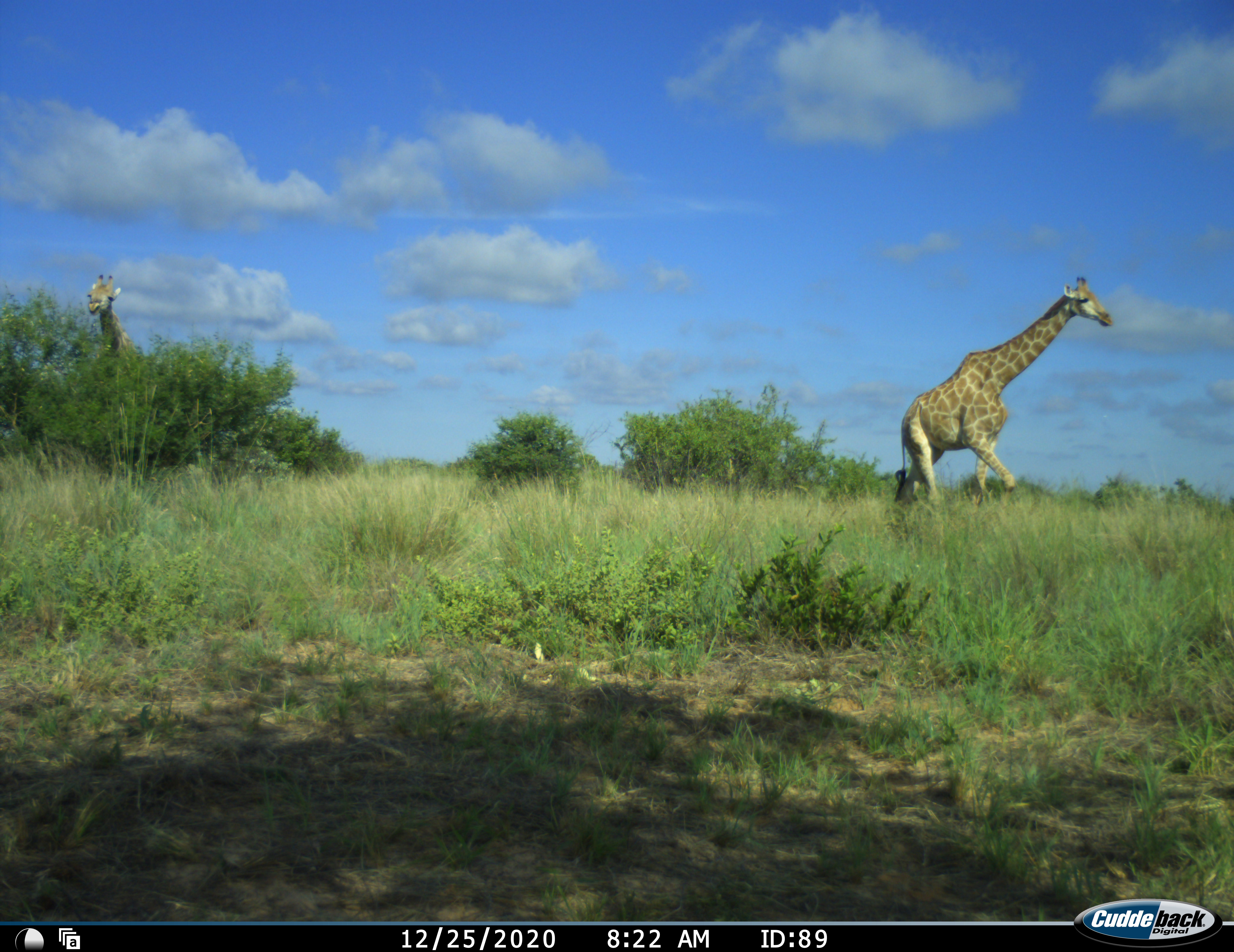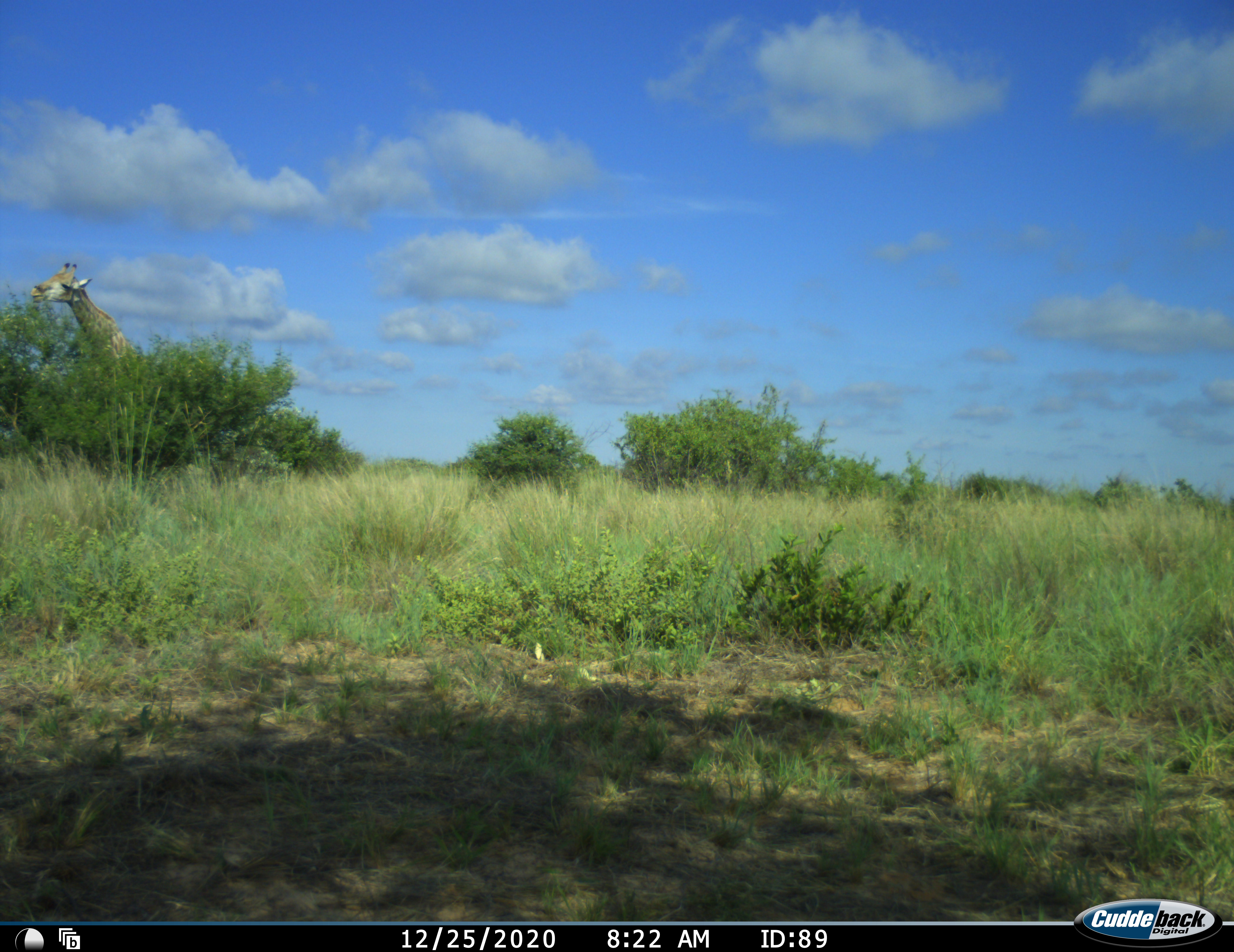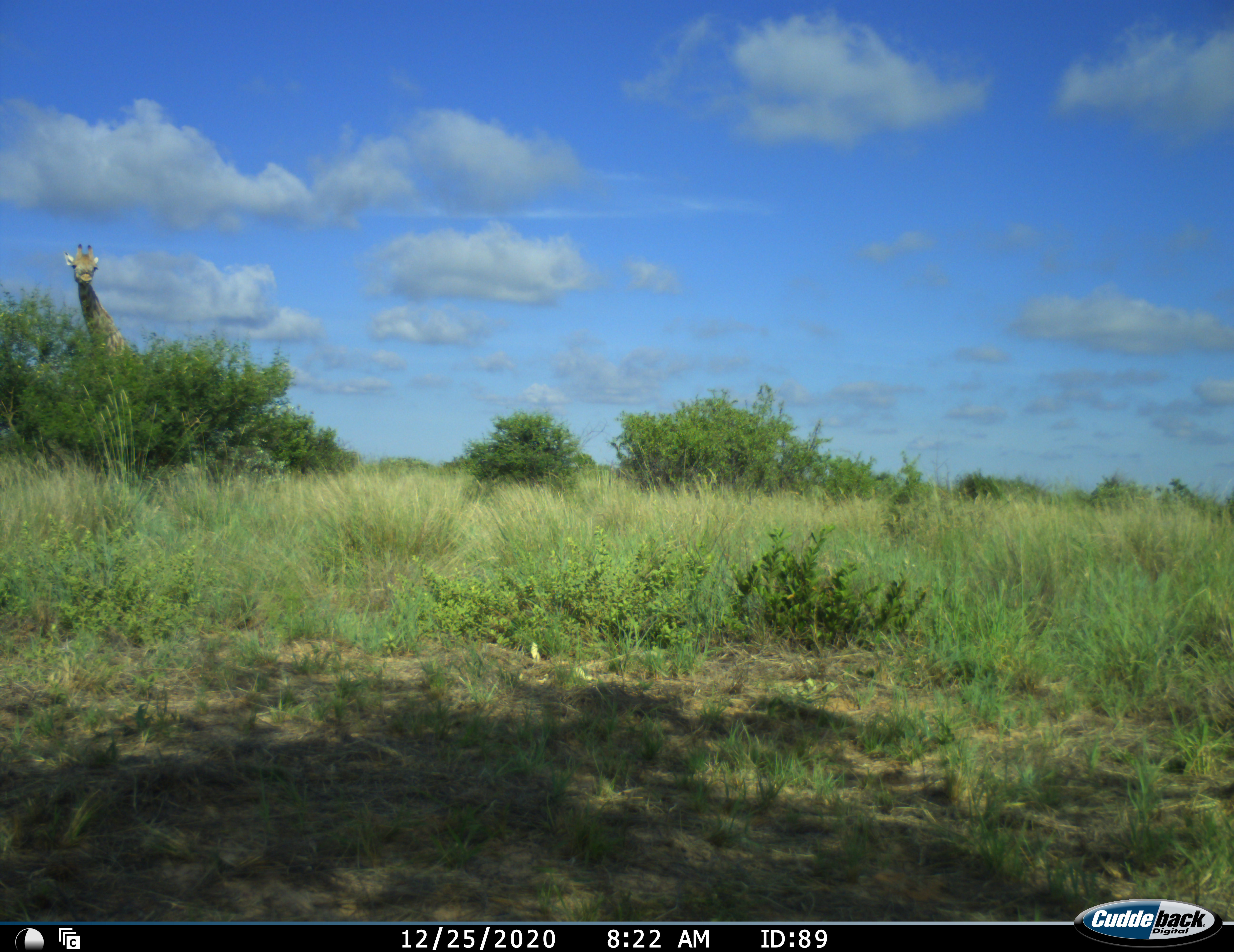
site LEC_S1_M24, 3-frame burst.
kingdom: Animalia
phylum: Chordata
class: Mammalia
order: Artiodactyla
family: Giraffidae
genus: Giraffa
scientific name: Giraffa camelopardalis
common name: giraffe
Giraffe (Giraffa camelopardalis), count 2. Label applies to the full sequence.